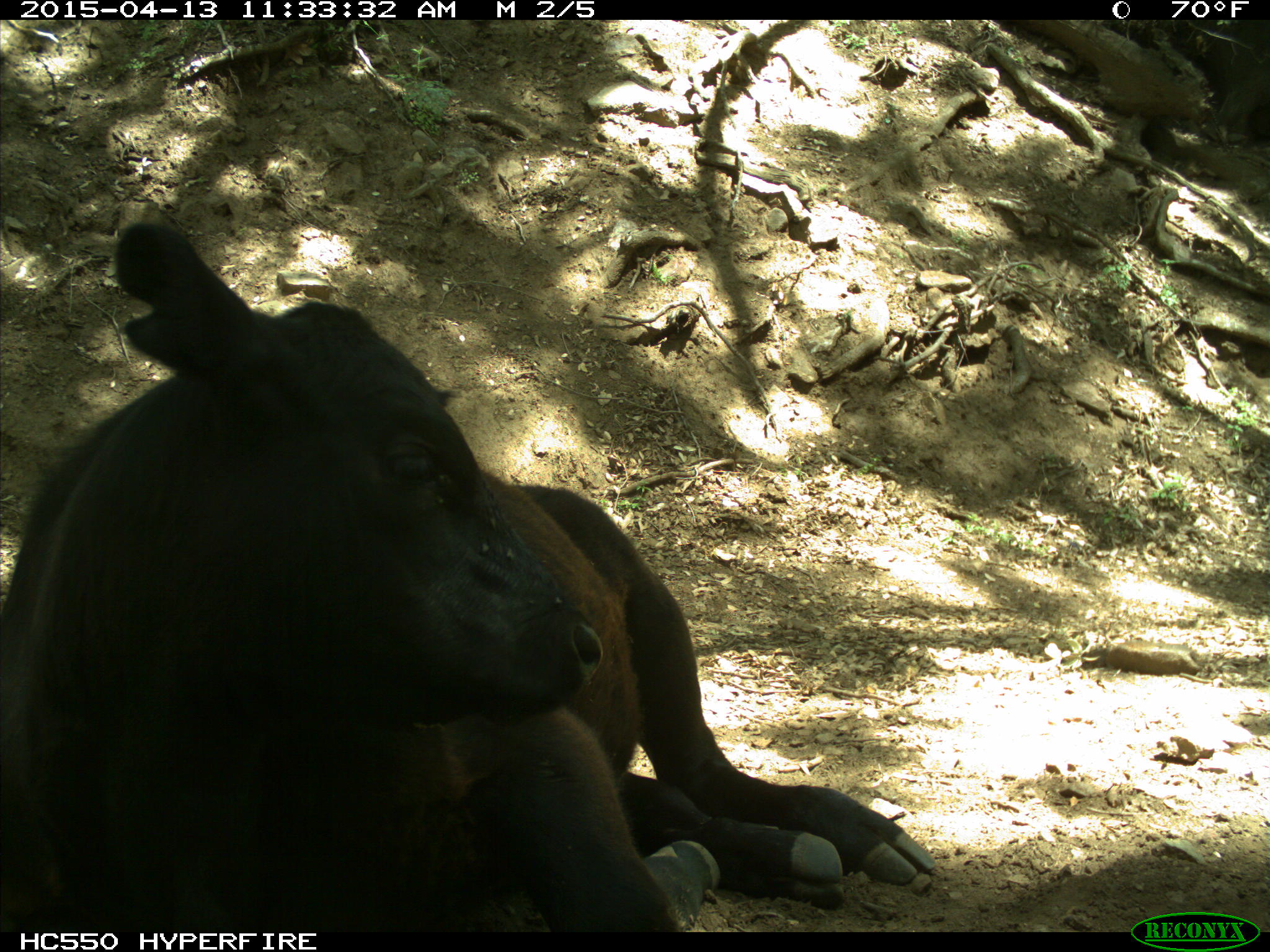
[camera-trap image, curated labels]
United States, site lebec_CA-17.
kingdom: Animalia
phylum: Chordata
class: Mammalia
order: Artiodactyla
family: Bovidae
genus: Bos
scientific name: Bos taurus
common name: domestic cow